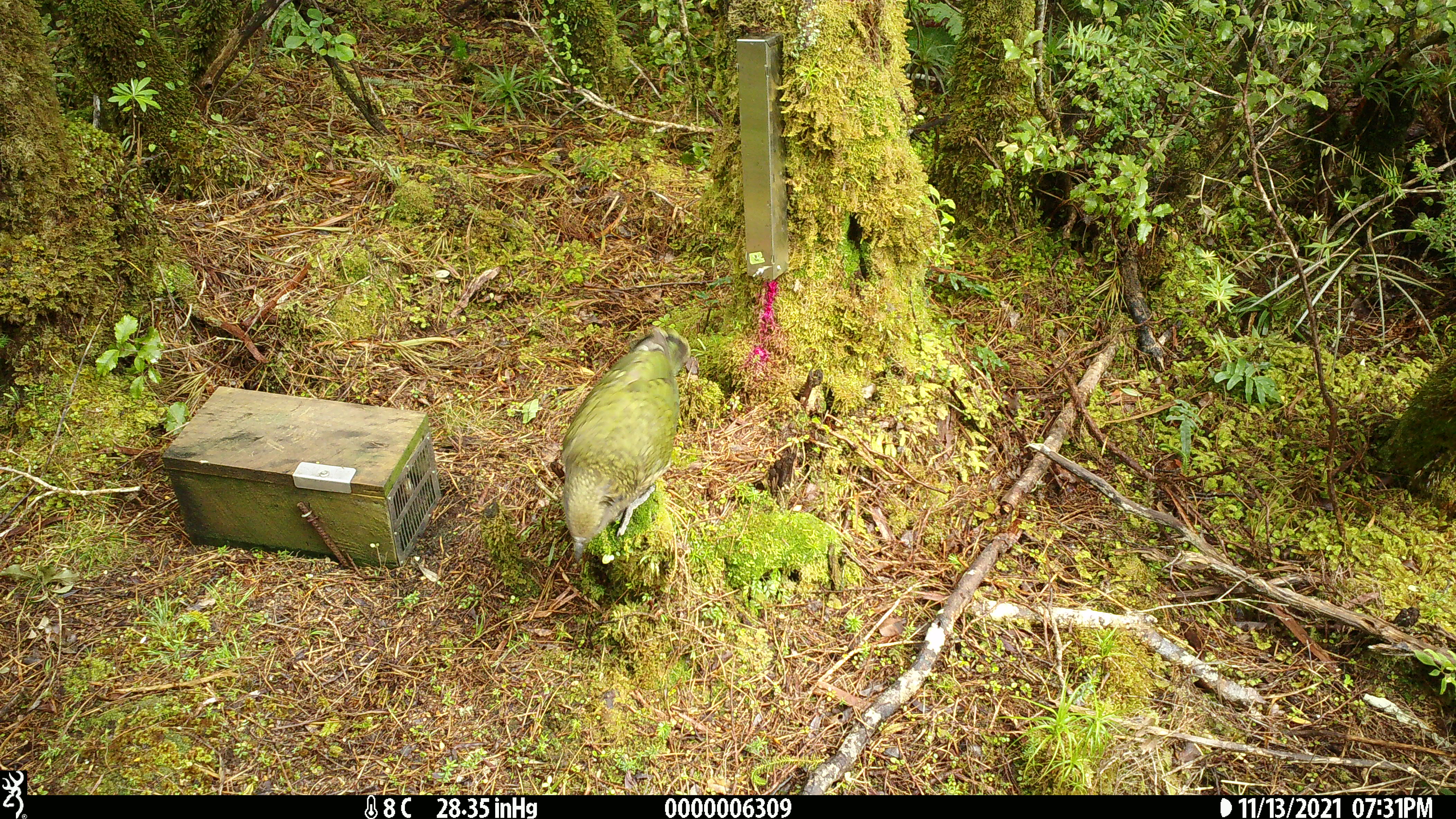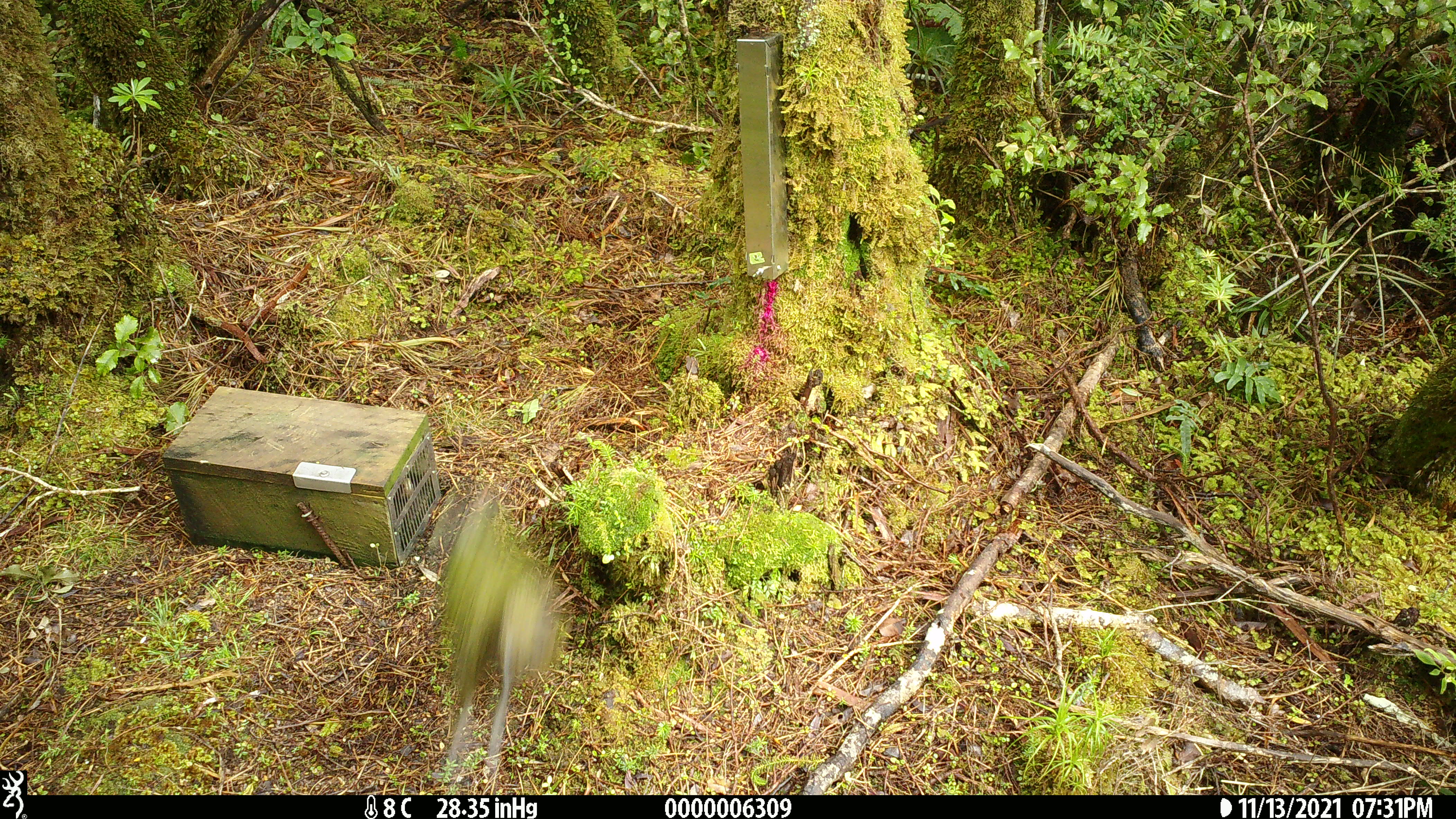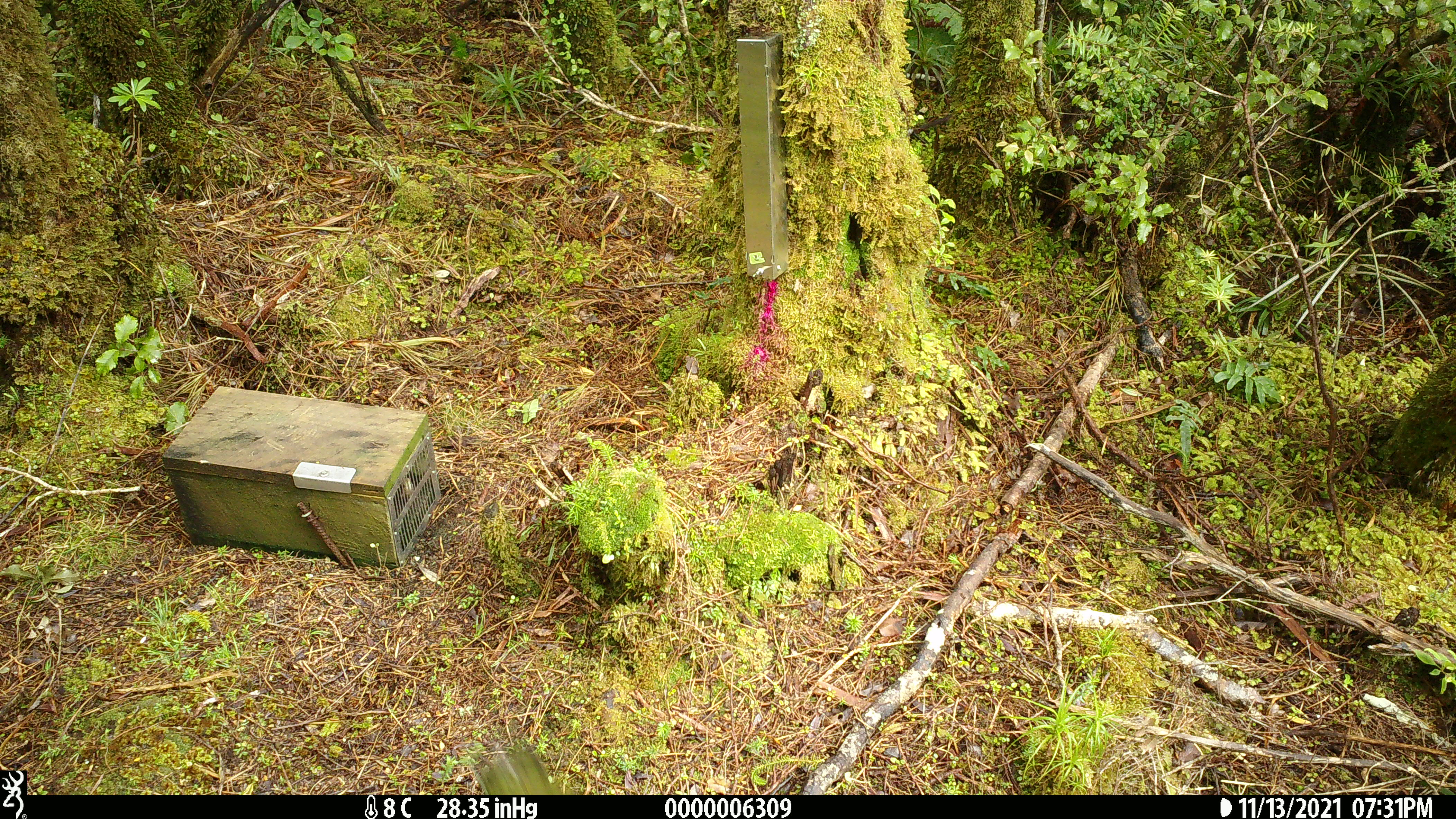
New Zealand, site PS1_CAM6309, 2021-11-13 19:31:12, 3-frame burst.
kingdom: Animalia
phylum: Chordata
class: Aves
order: Psittaciformes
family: Strigopidae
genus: Nestor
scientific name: Nestor notabilis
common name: kea